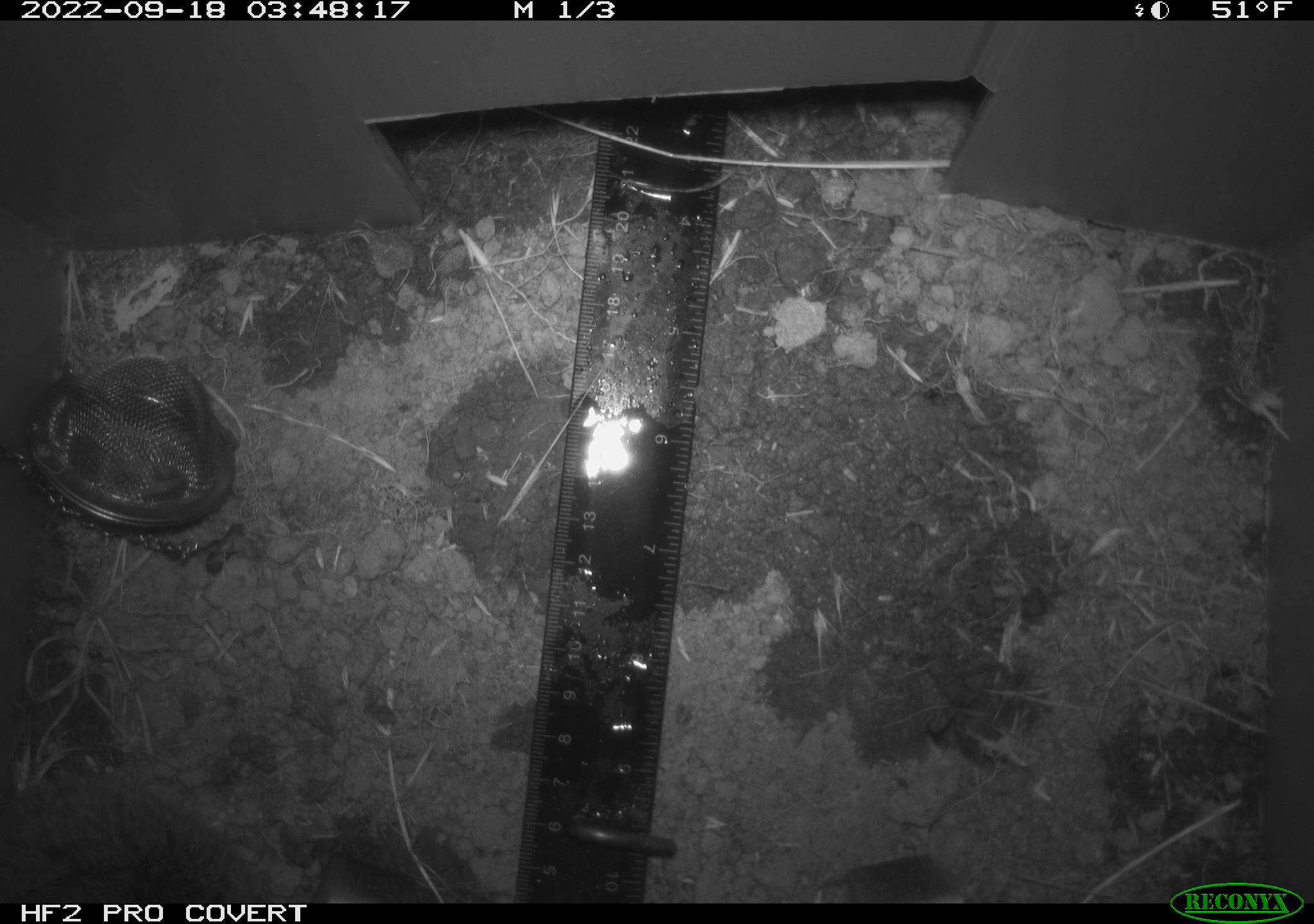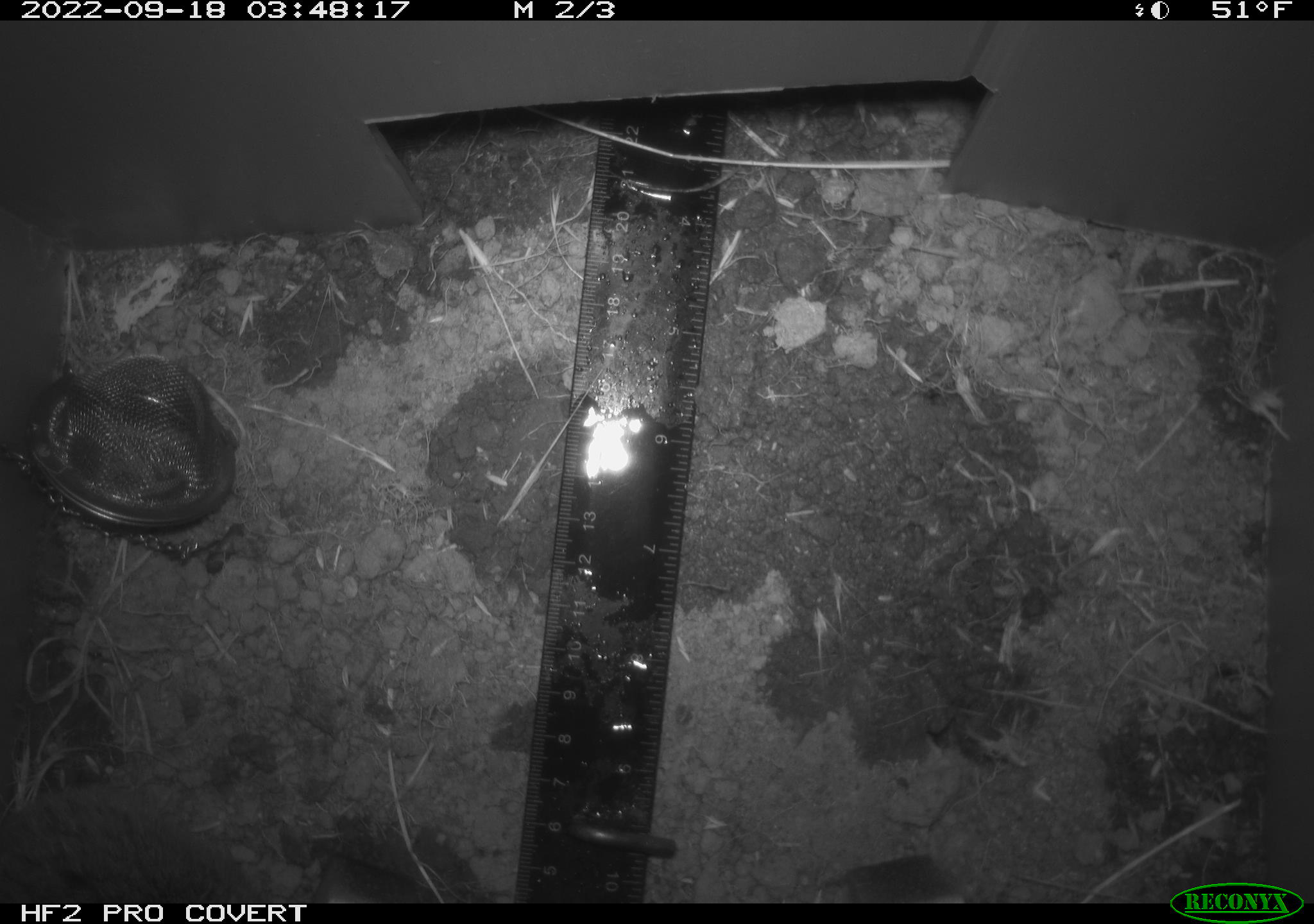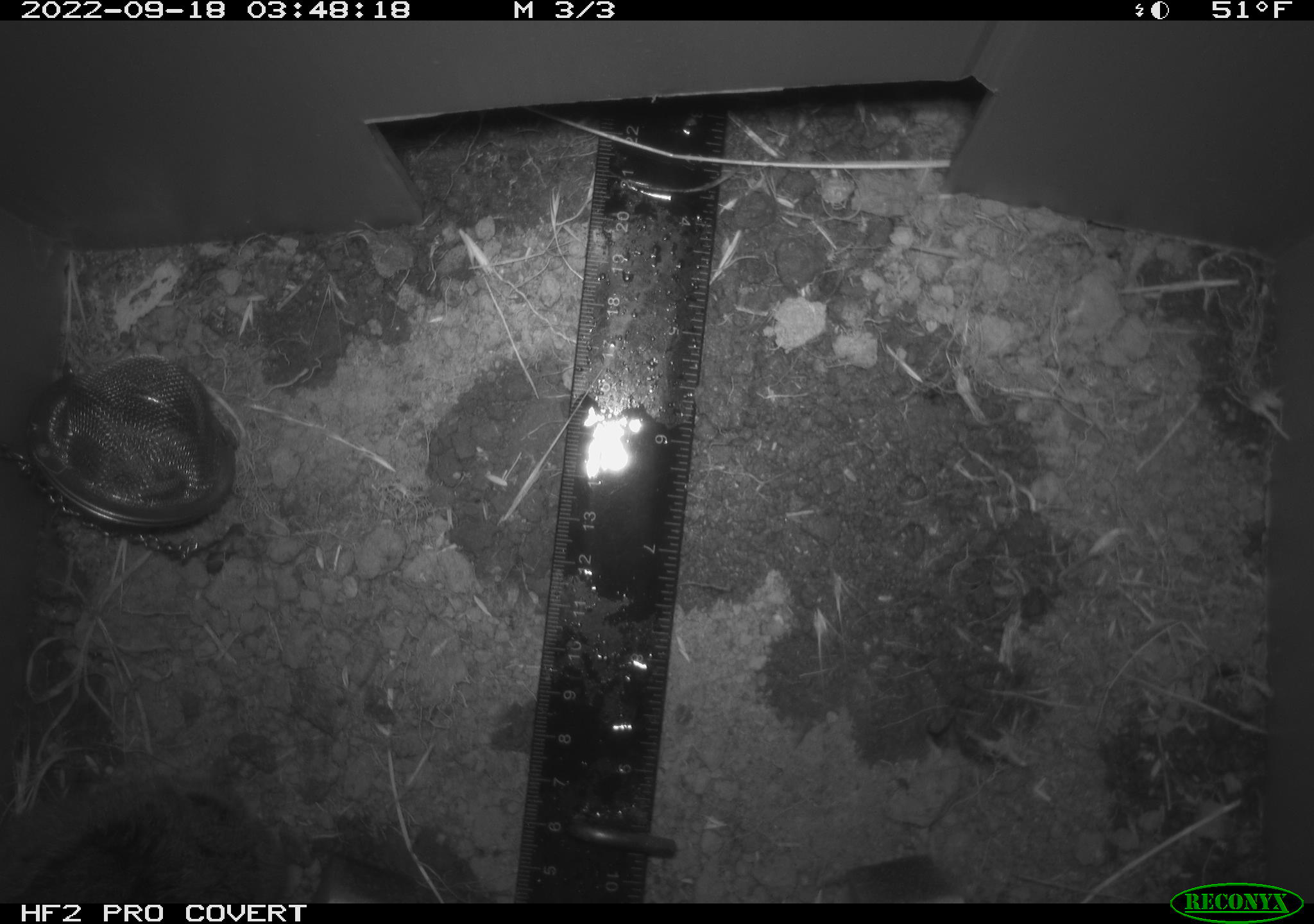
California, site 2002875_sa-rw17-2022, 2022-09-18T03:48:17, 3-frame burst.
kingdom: Animalia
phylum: Chordata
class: Mammalia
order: Rodentia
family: Cricetidae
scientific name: Arvicolinae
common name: voles, lemmings, and muskrats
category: arvicolinae subfamily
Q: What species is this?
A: Arvicolinae subfamily (voles, lemmings, and muskrats) (Arvicolinae).